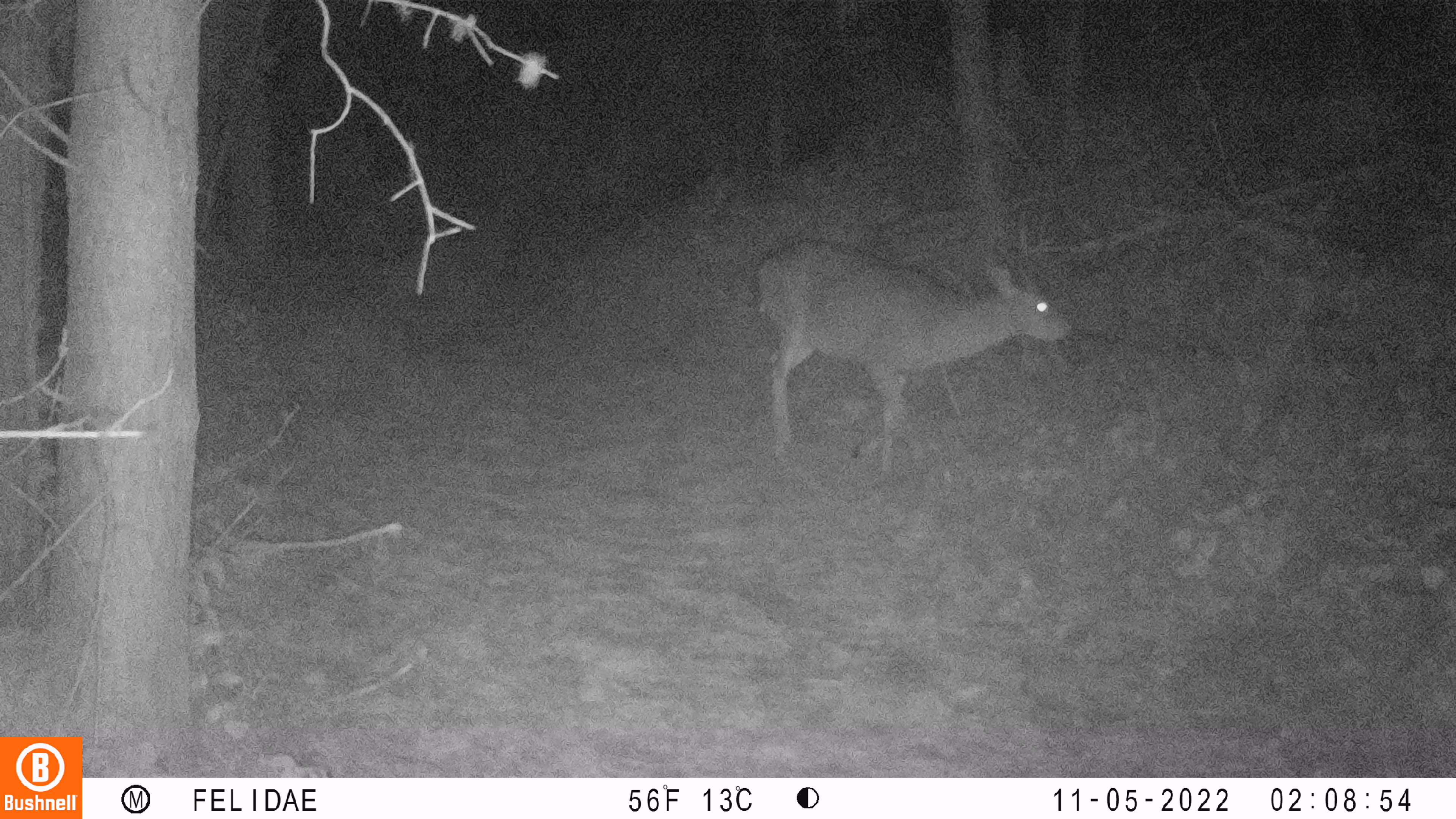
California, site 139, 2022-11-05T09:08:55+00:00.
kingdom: Animalia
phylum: Chordata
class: Mammalia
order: Artiodactyla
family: Cervidae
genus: Odocoileus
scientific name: Odocoileus hemionus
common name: mule deer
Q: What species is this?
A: Mule deer (Odocoileus hemionus).